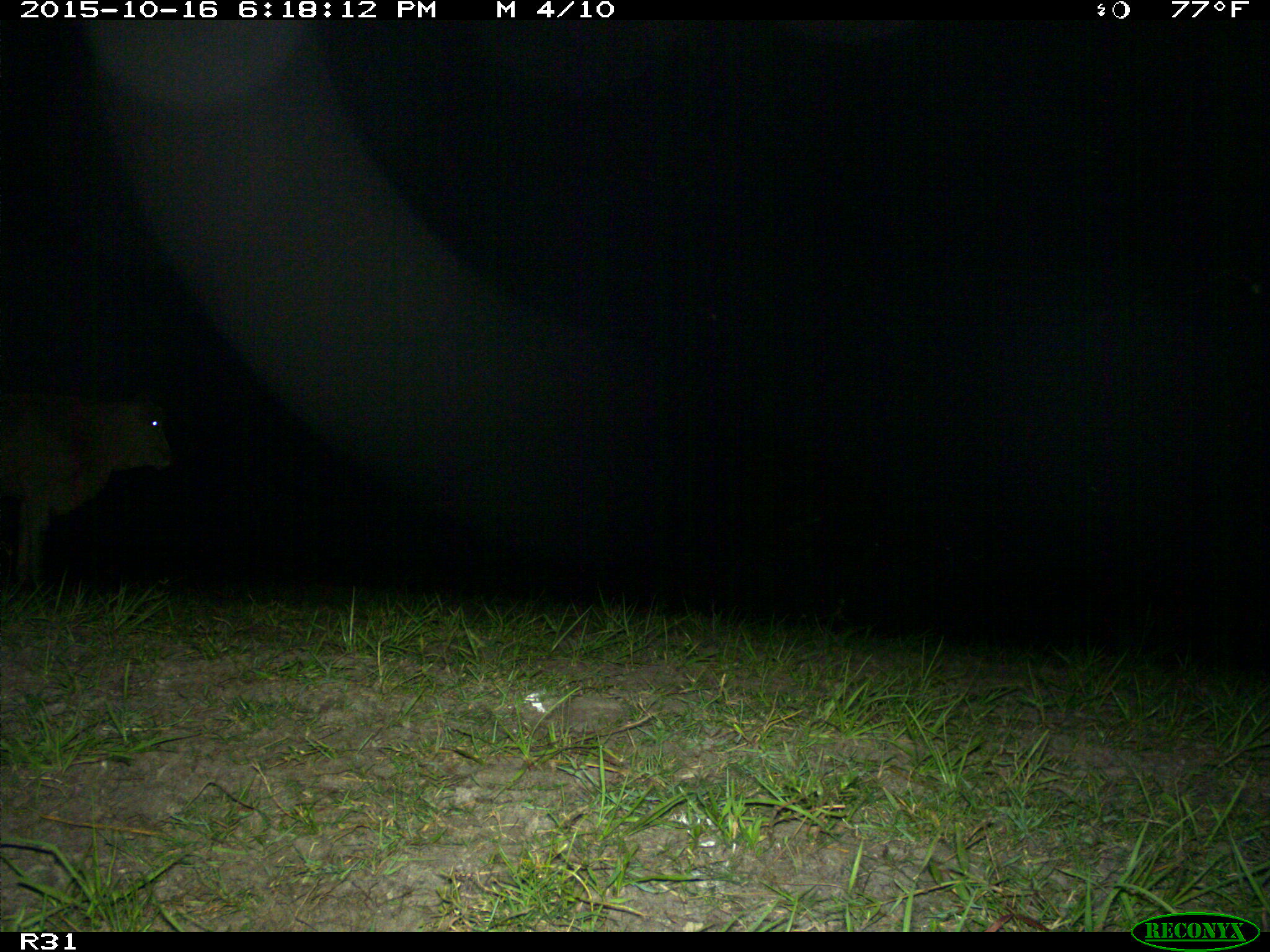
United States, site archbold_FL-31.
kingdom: Animalia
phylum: Chordata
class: Mammalia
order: Artiodactyla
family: Bovidae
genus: Bos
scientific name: Bos taurus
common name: domestic cow